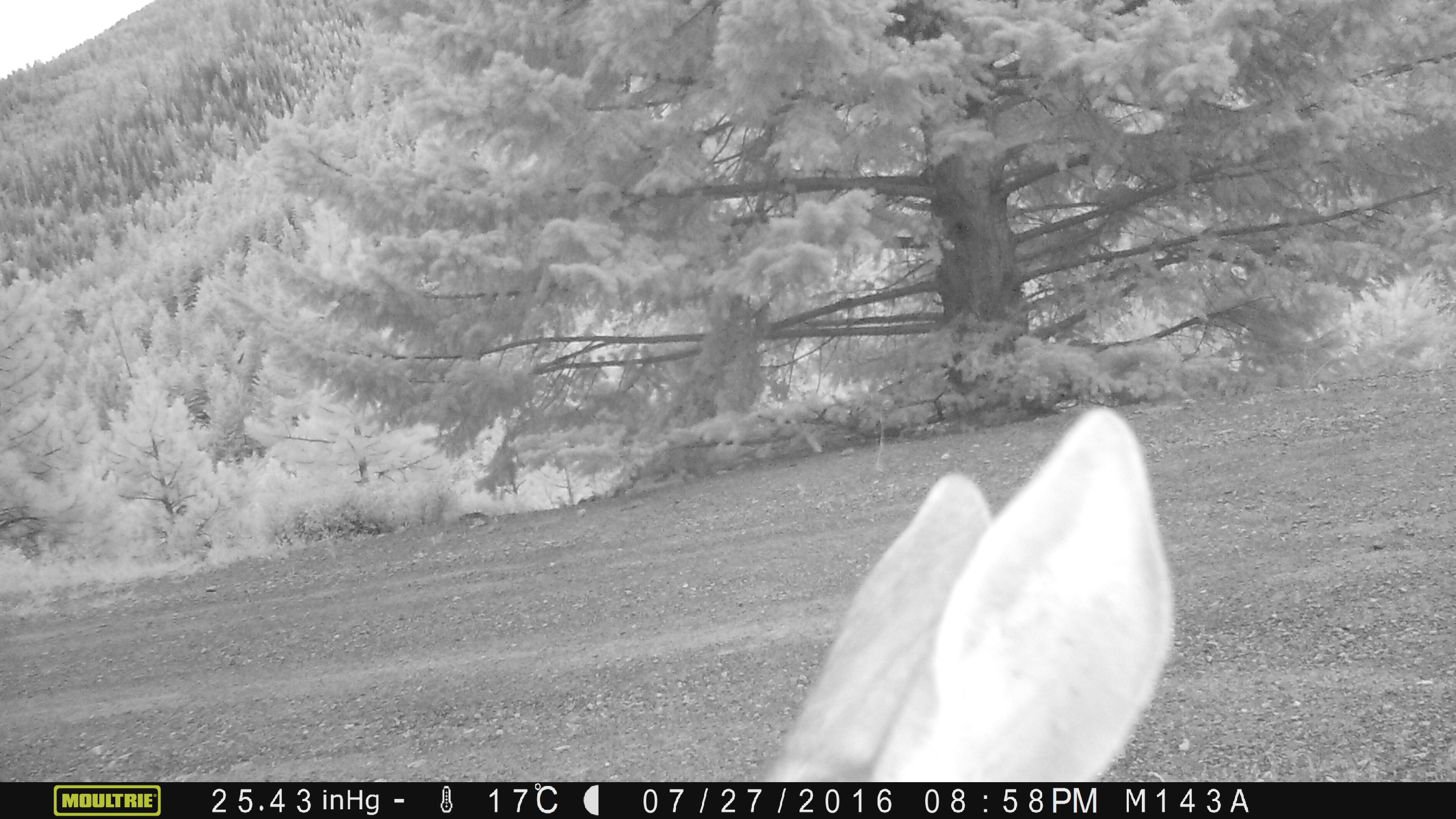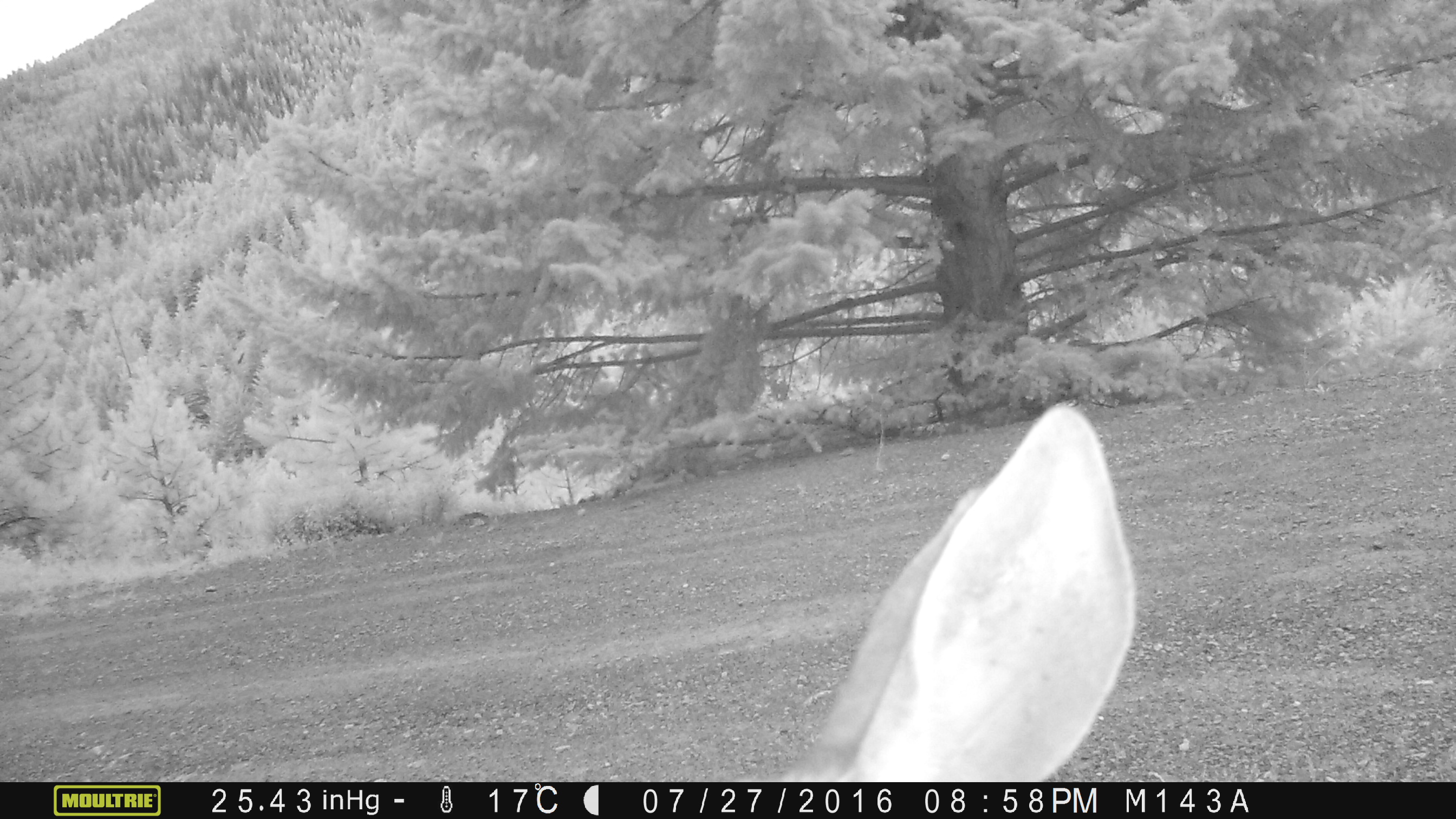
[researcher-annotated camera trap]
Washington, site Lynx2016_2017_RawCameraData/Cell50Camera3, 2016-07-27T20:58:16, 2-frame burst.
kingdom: Animalia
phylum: Chordata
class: Mammalia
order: Artiodactyla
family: Cervidae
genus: Odocoileus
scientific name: Odocoileus hemionus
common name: mule deer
Odocoileus hemionus (mule deer). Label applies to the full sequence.